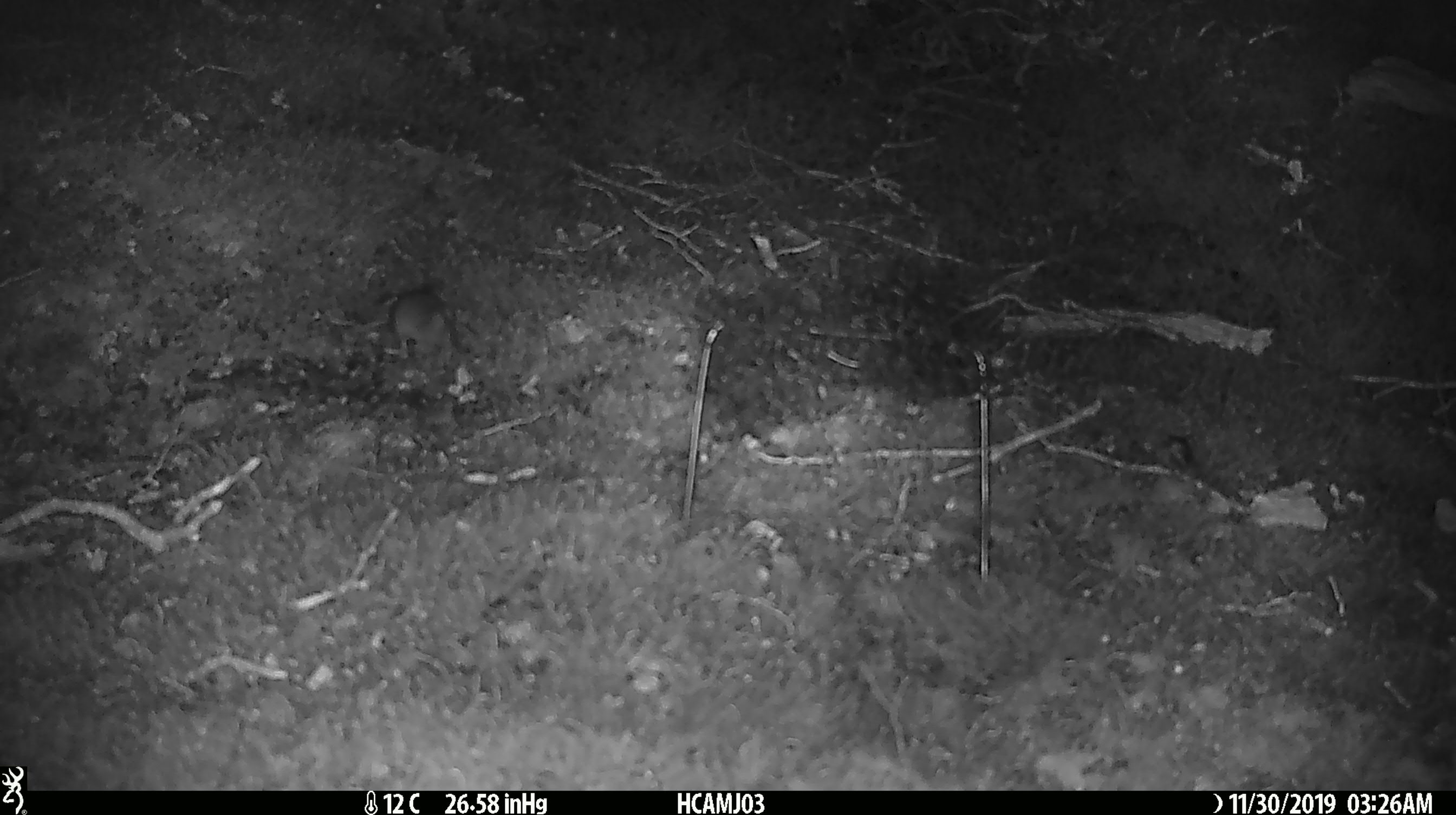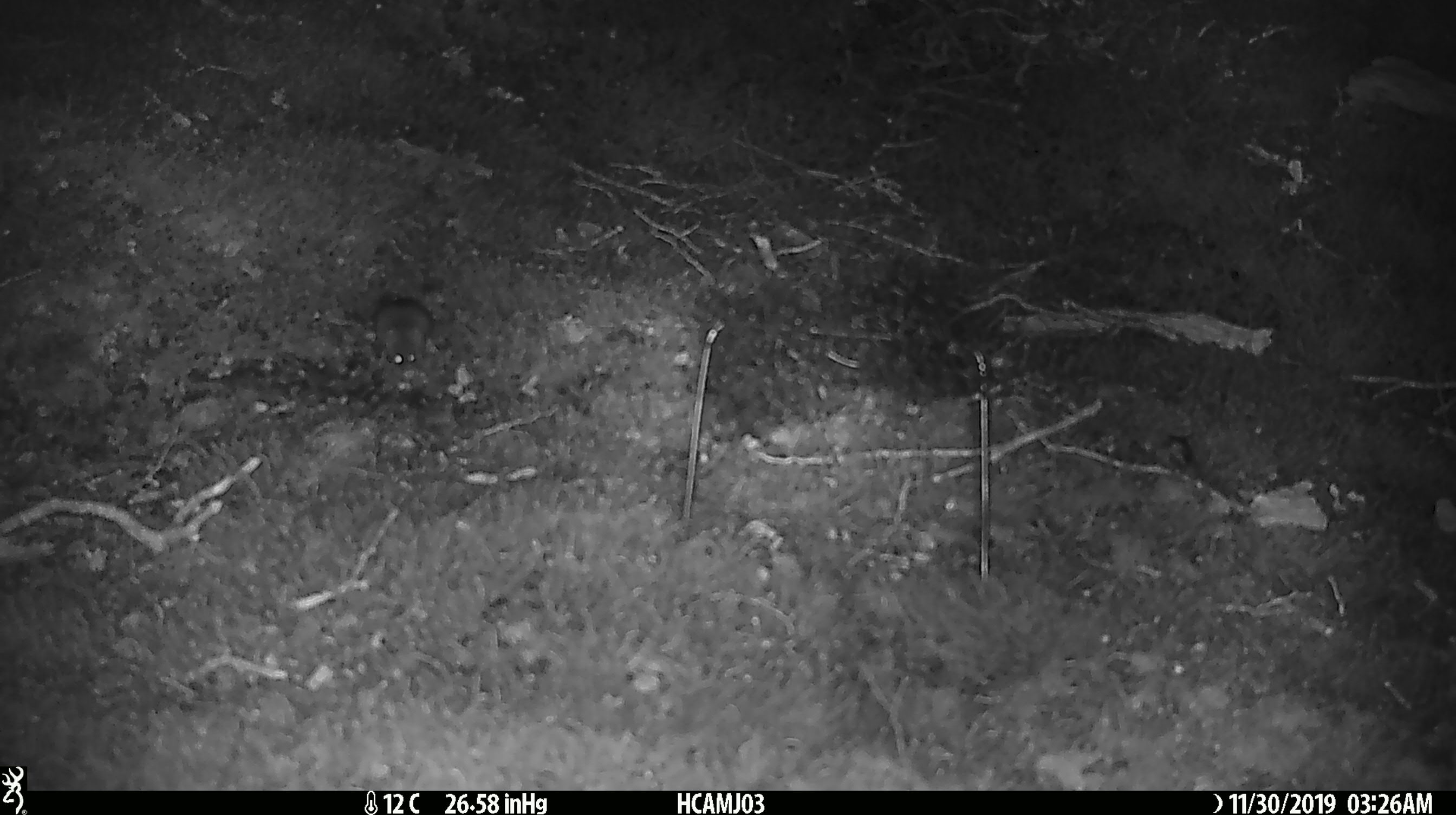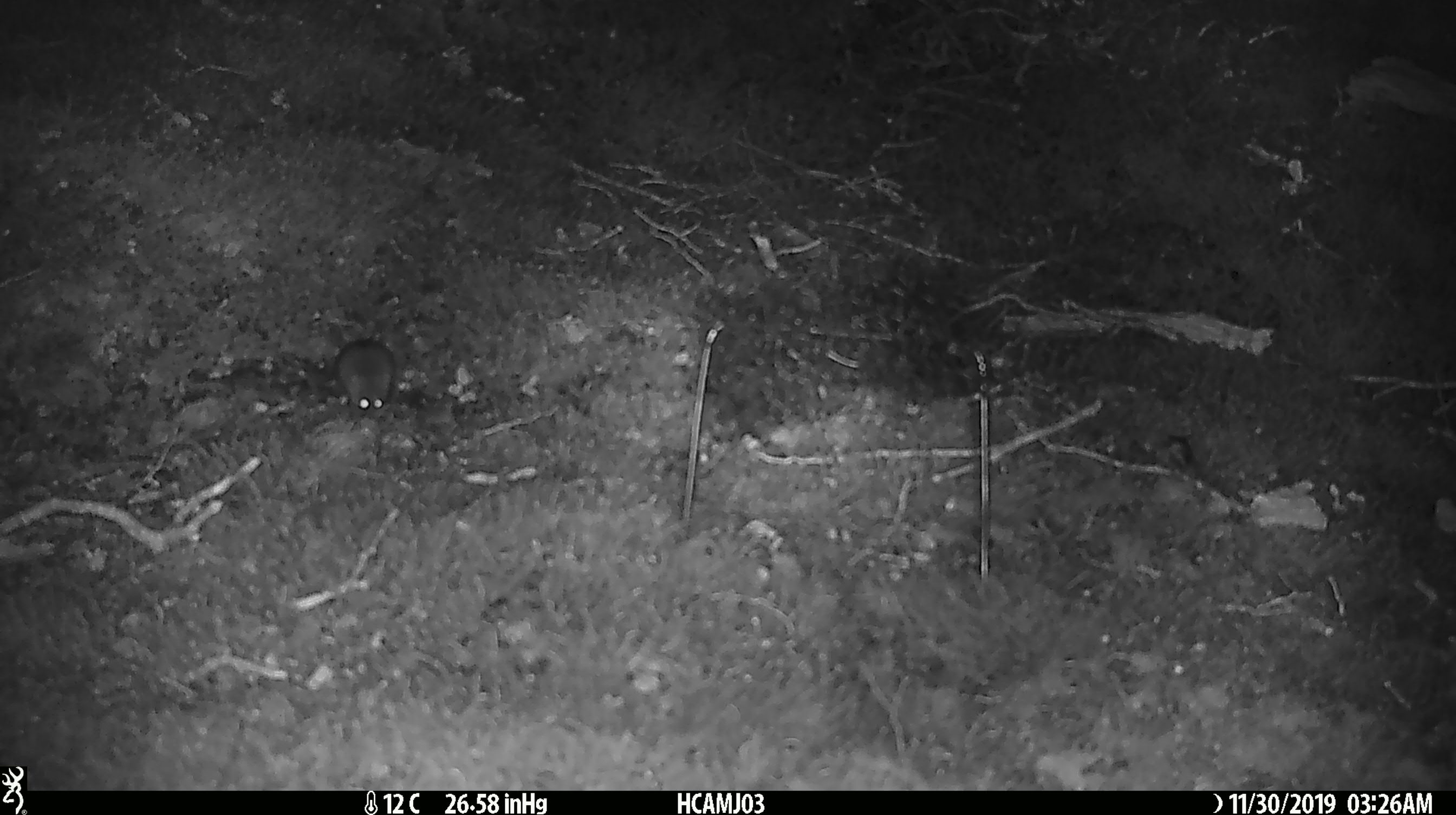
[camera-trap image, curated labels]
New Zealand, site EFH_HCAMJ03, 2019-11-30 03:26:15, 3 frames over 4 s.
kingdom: Animalia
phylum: Chordata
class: Mammalia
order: Rodentia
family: Muridae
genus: Mus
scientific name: Mus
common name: mouse